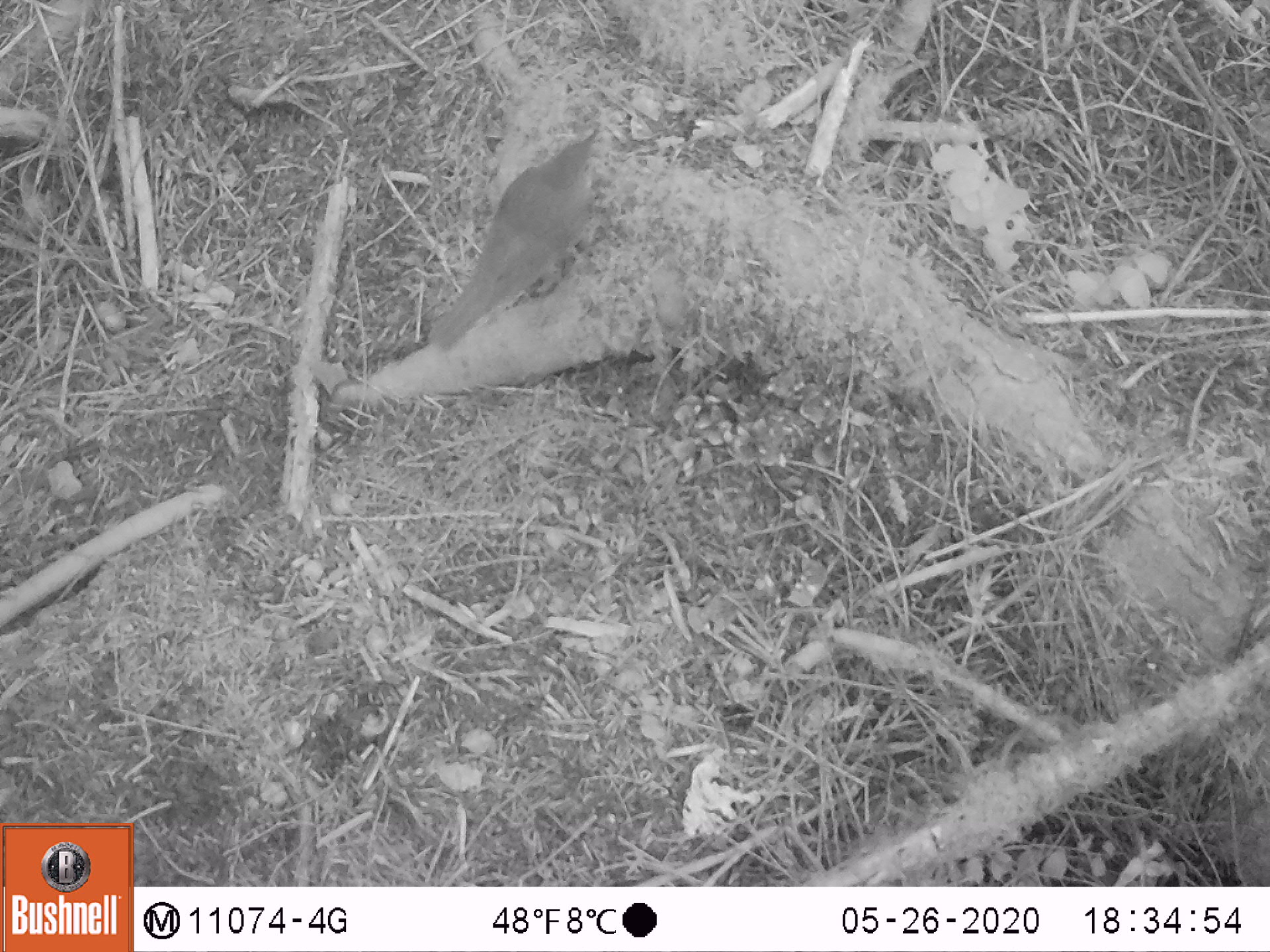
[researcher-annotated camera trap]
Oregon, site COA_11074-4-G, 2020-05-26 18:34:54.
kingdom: Animalia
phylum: Chordata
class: Aves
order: Passeriformes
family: Turdidae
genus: Catharus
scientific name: Catharus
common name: brown thrushes and nightingale-thrushes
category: catharus species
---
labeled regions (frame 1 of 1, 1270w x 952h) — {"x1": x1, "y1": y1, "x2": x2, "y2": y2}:
catharus species: {"x1": 414, "y1": 115, "x2": 615, "y2": 366}